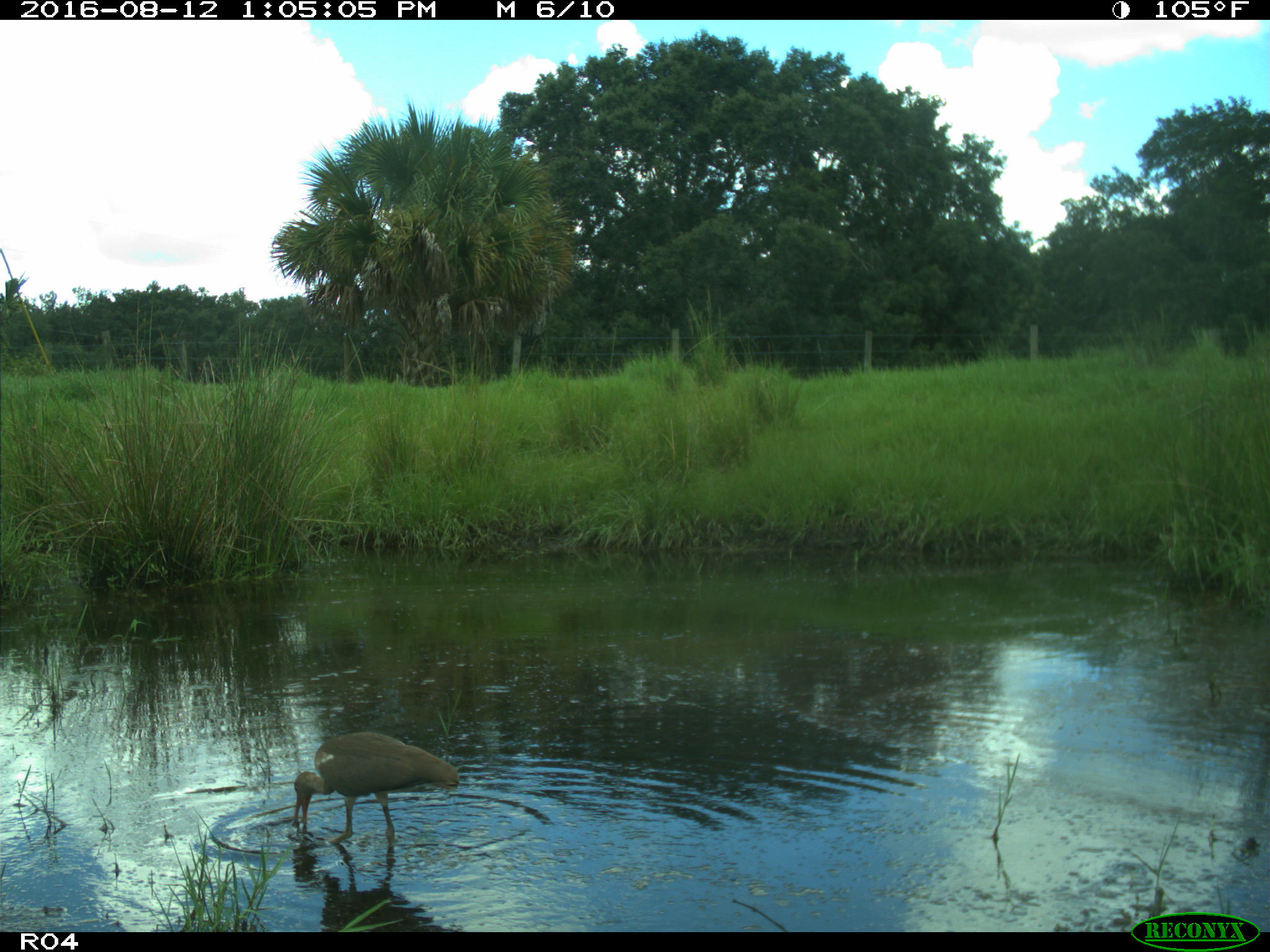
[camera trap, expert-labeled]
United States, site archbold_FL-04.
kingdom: Animalia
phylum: Chordata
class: Aves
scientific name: Aves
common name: birds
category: unidentified bird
Unidentified bird (birds) (Aves).